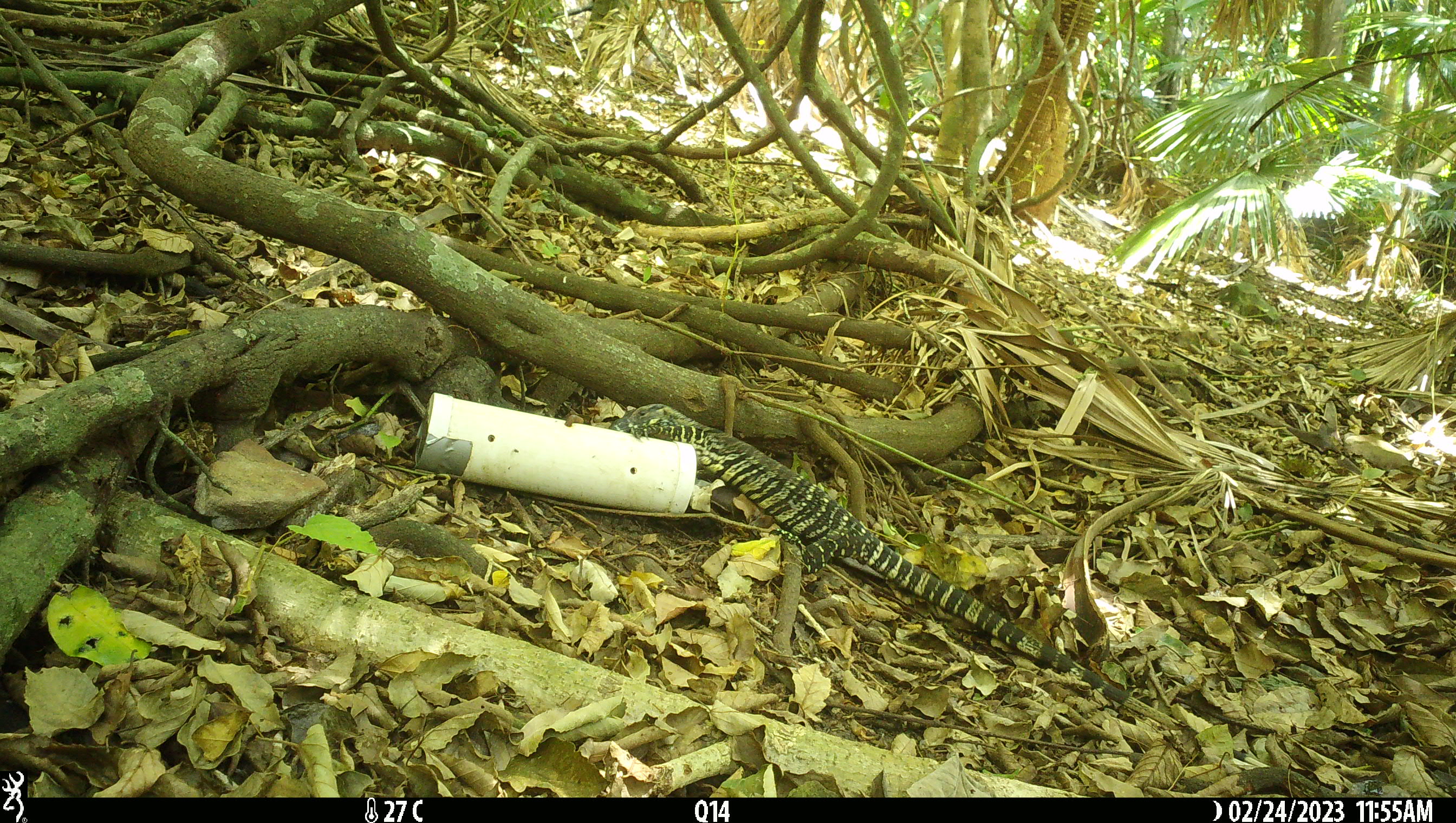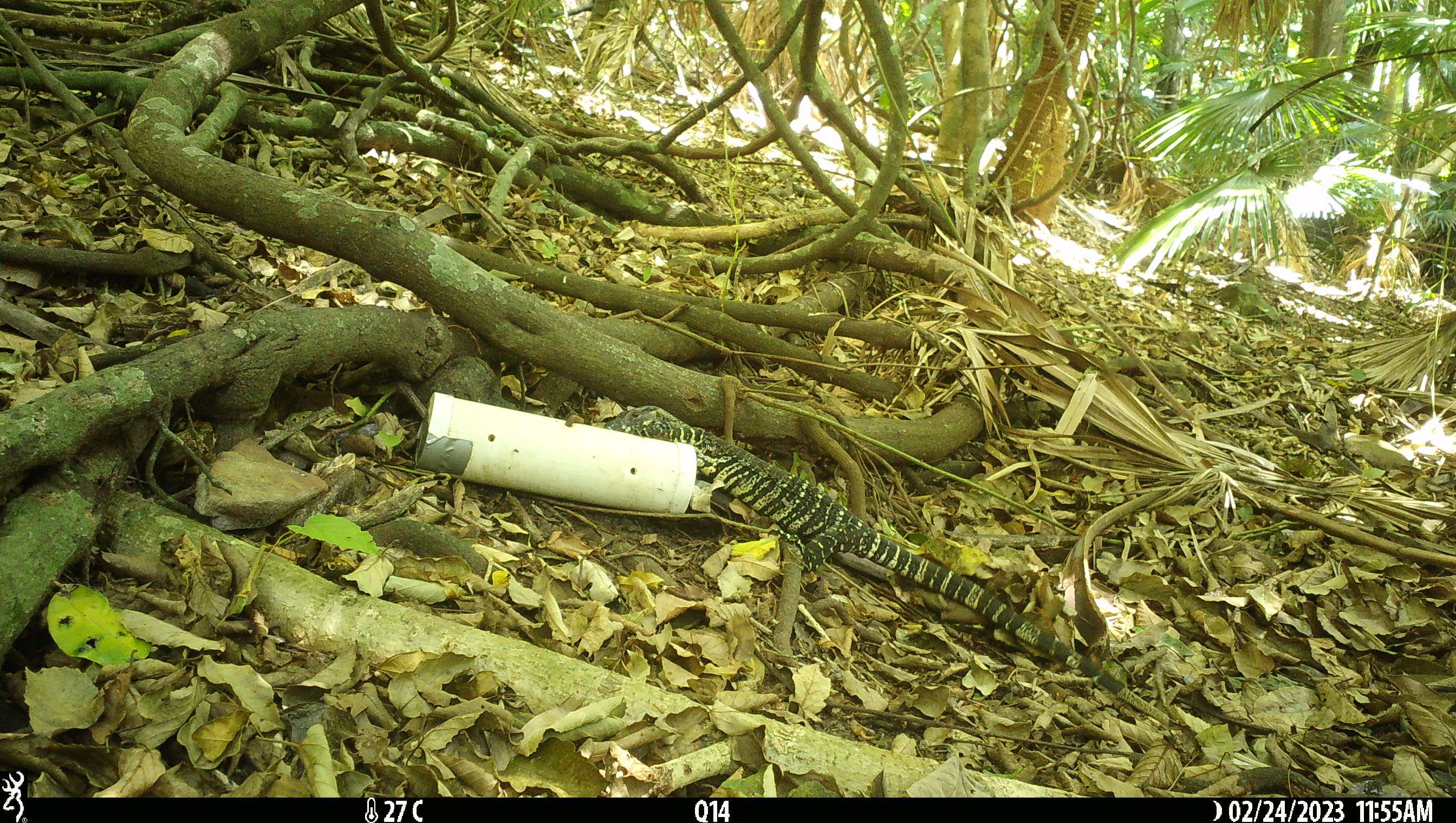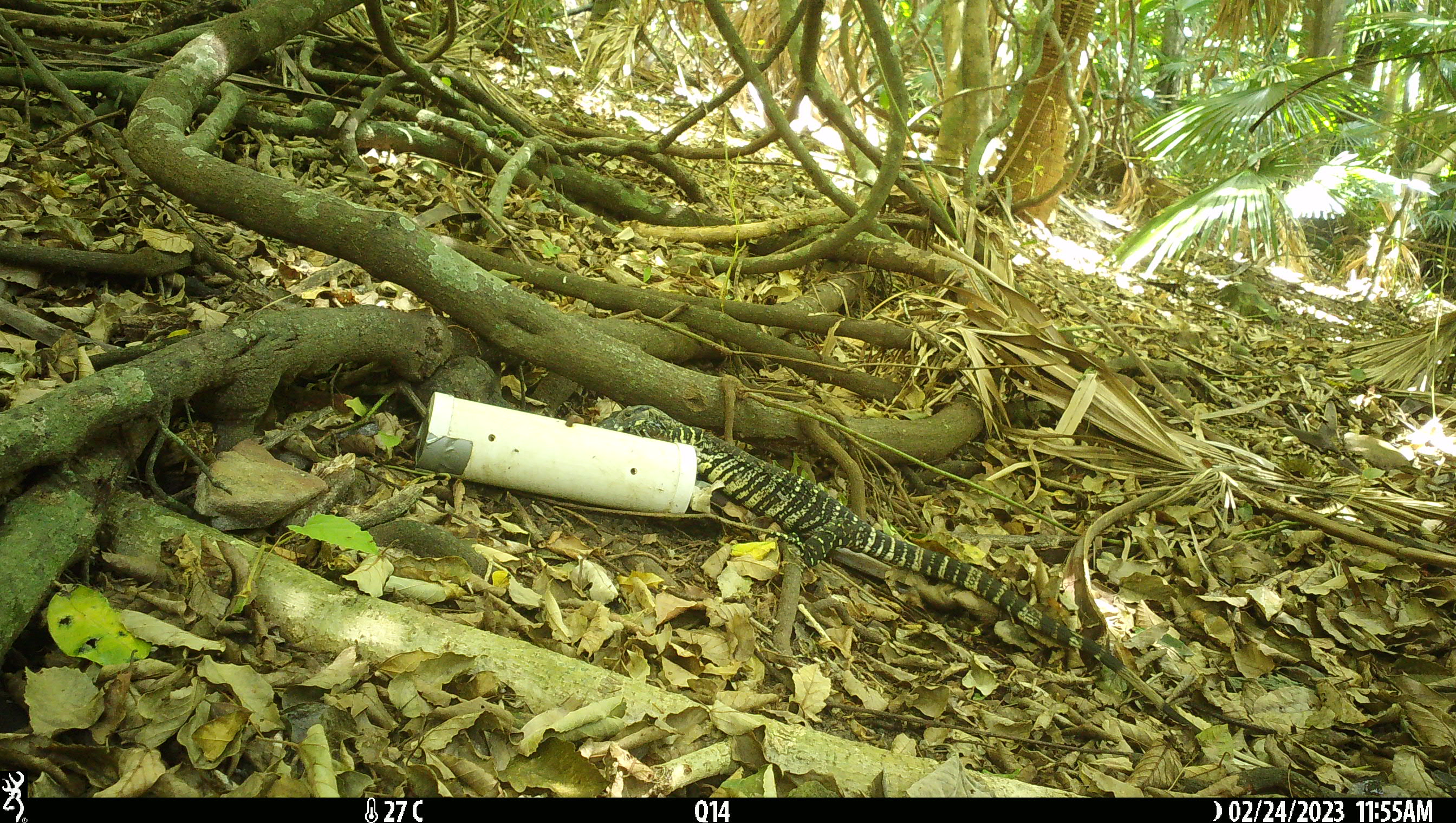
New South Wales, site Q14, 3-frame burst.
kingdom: Animalia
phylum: Chordata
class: Reptilia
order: Squamata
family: Varanidae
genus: Varanus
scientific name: Varanus varius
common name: lace monitor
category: goanna